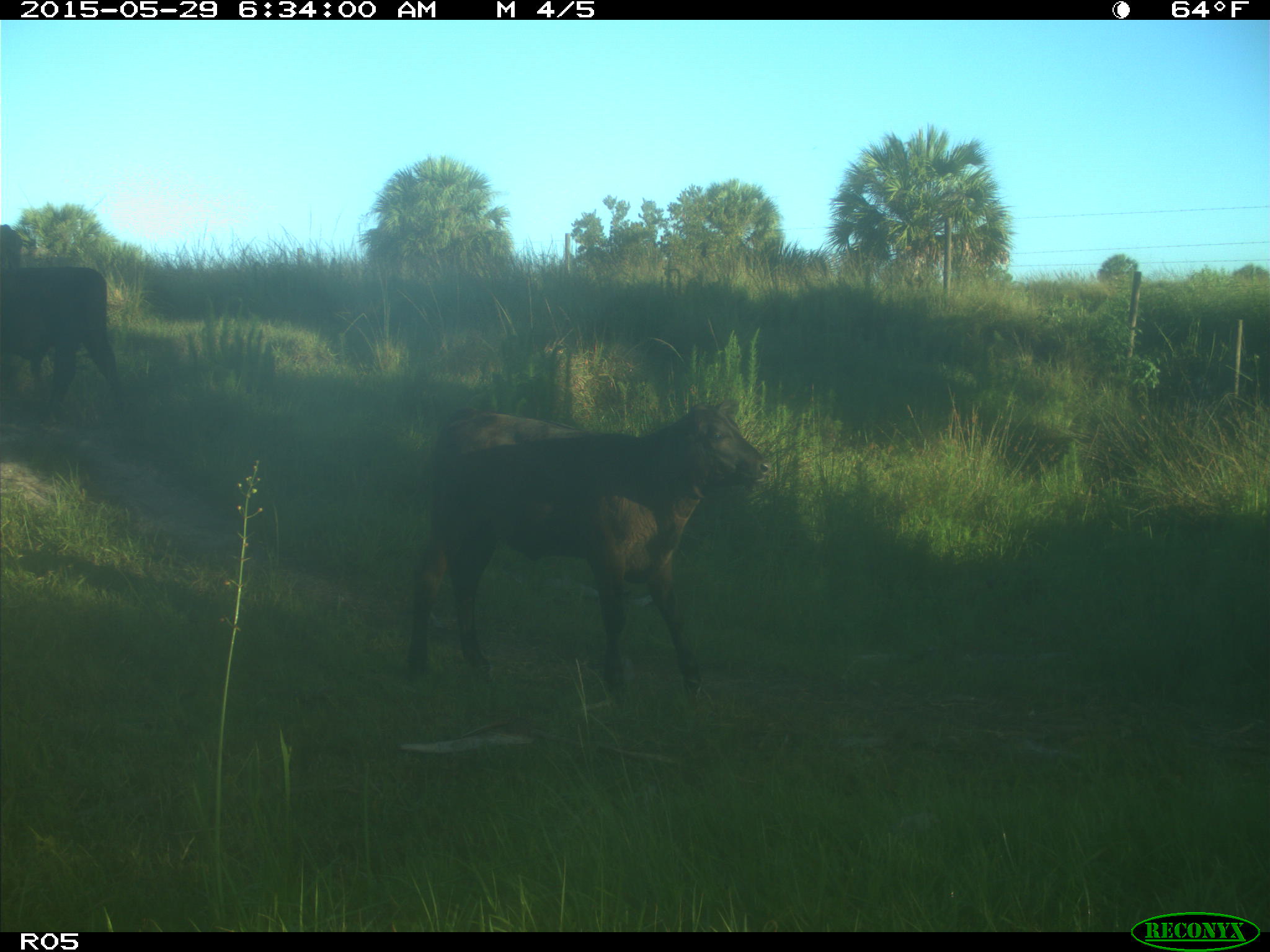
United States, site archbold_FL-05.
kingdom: Animalia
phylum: Chordata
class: Mammalia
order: Artiodactyla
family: Bovidae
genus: Bos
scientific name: Bos taurus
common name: domestic cow